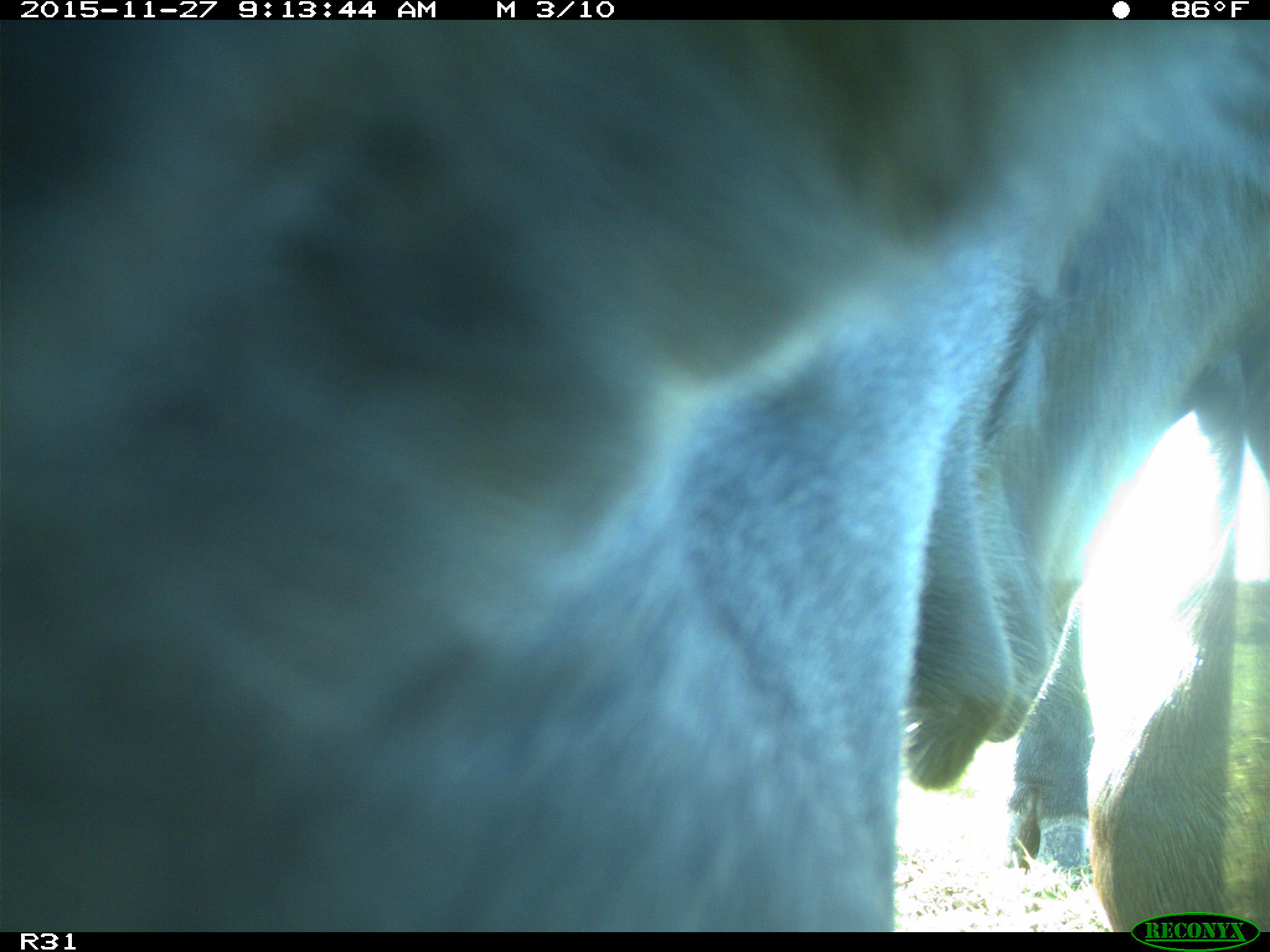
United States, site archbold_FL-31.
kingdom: Animalia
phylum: Chordata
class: Mammalia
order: Artiodactyla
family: Bovidae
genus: Bos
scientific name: Bos taurus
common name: domestic cow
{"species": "Bos taurus (domestic cow)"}